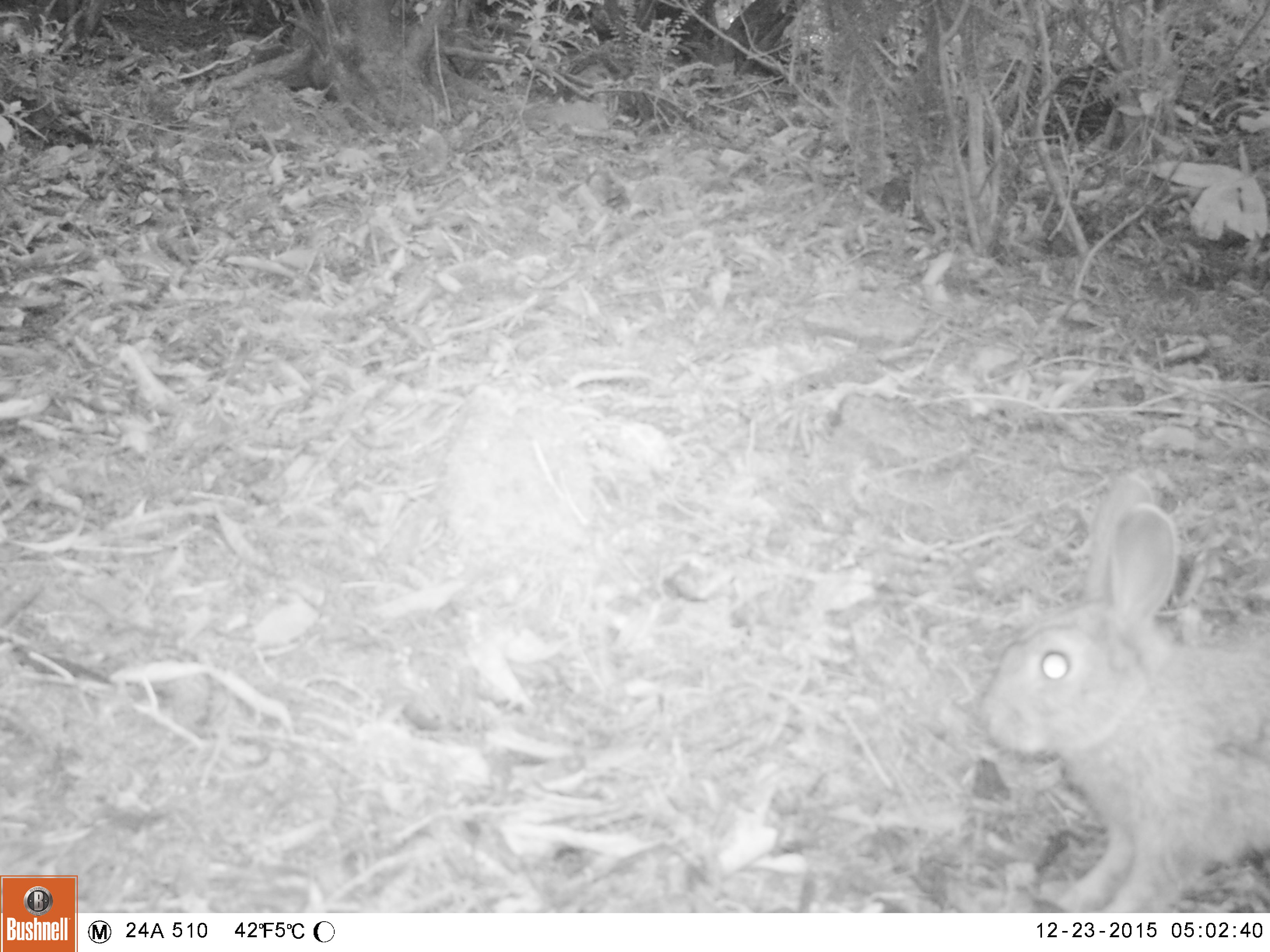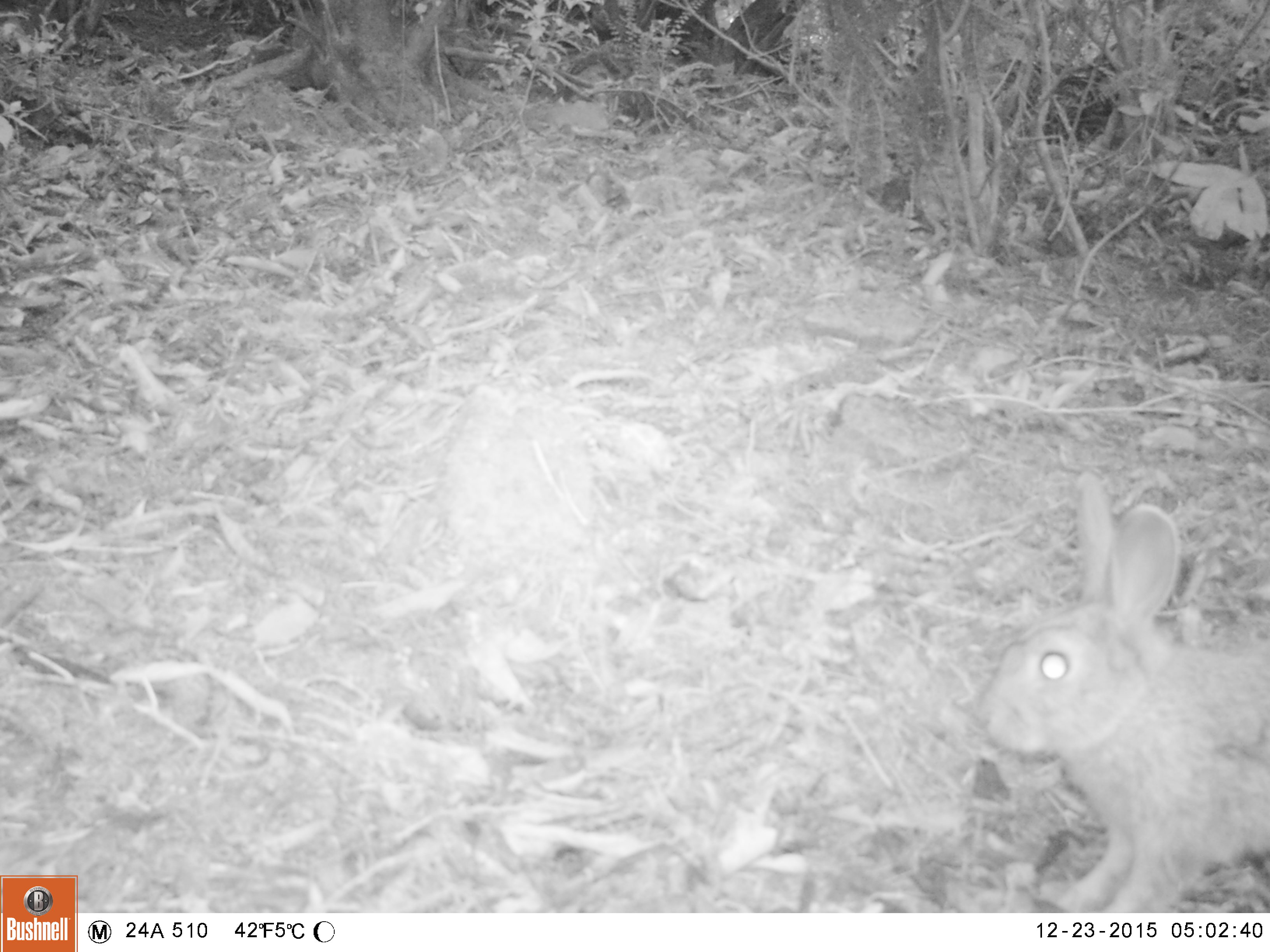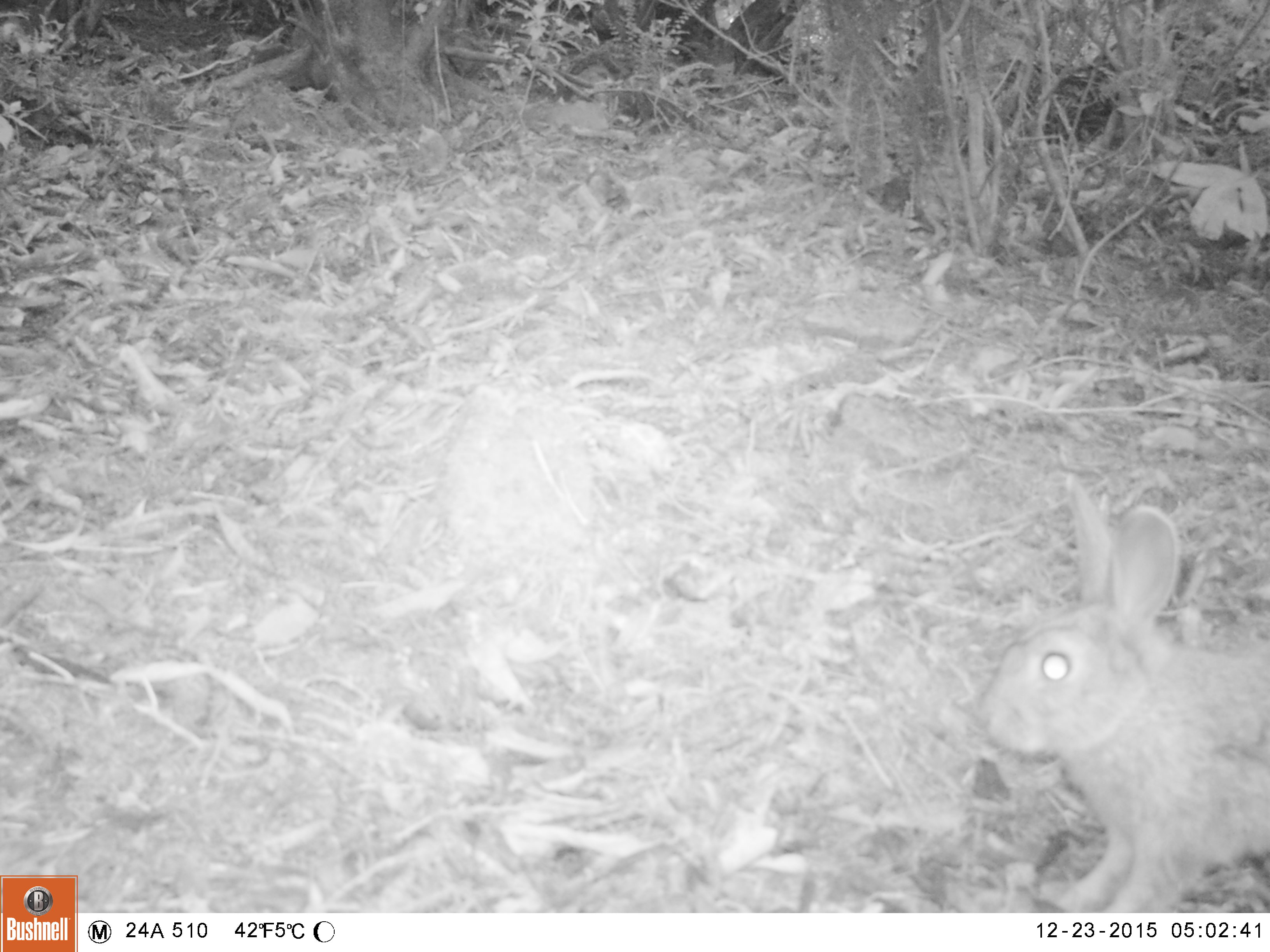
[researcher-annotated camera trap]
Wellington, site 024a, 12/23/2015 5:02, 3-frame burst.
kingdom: Animalia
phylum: Chordata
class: Mammalia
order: Lagomorpha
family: Leporidae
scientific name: Leporidae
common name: rabbit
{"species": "rabbit (Leporidae)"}